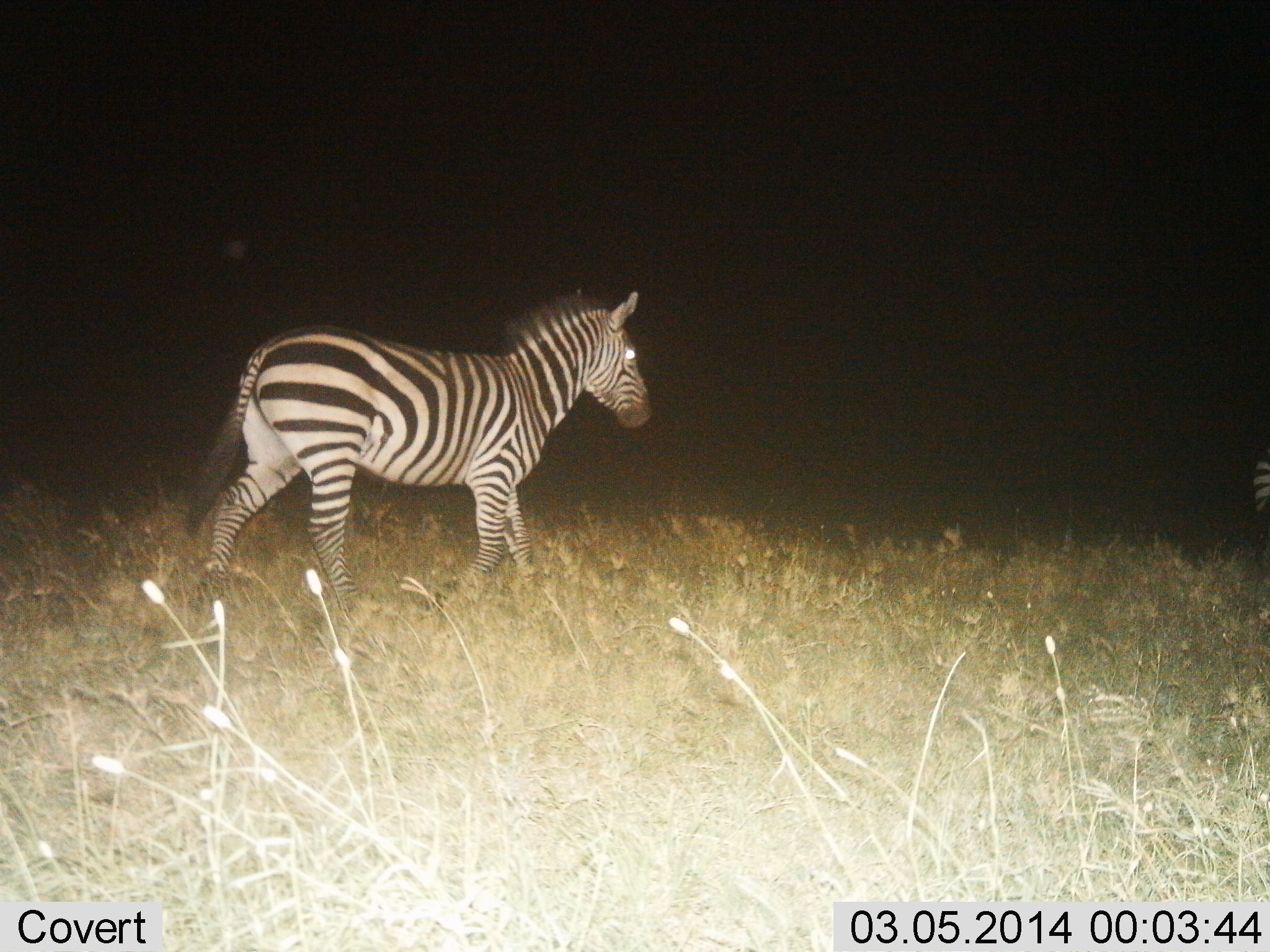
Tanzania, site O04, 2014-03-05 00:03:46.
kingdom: Animalia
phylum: Chordata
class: Mammalia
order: Perissodactyla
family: Equidae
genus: Equus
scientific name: Equus quagga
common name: plains zebra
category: zebra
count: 1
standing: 20%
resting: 0%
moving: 80%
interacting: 0%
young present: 0%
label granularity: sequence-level